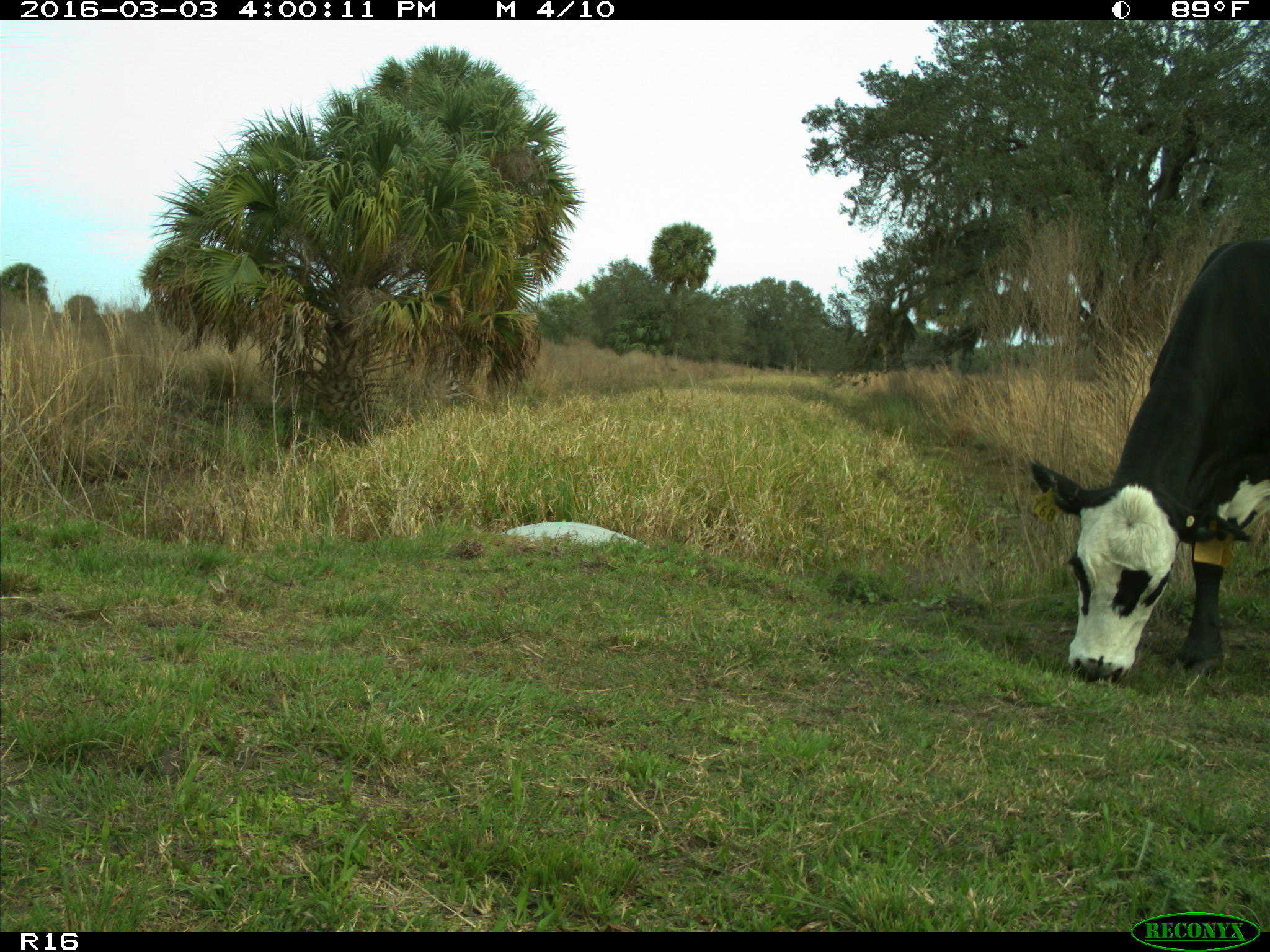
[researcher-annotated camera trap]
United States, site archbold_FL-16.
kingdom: Animalia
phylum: Chordata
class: Mammalia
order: Artiodactyla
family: Bovidae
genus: Bos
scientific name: Bos taurus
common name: domestic cow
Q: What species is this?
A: Bos taurus (domestic cow).